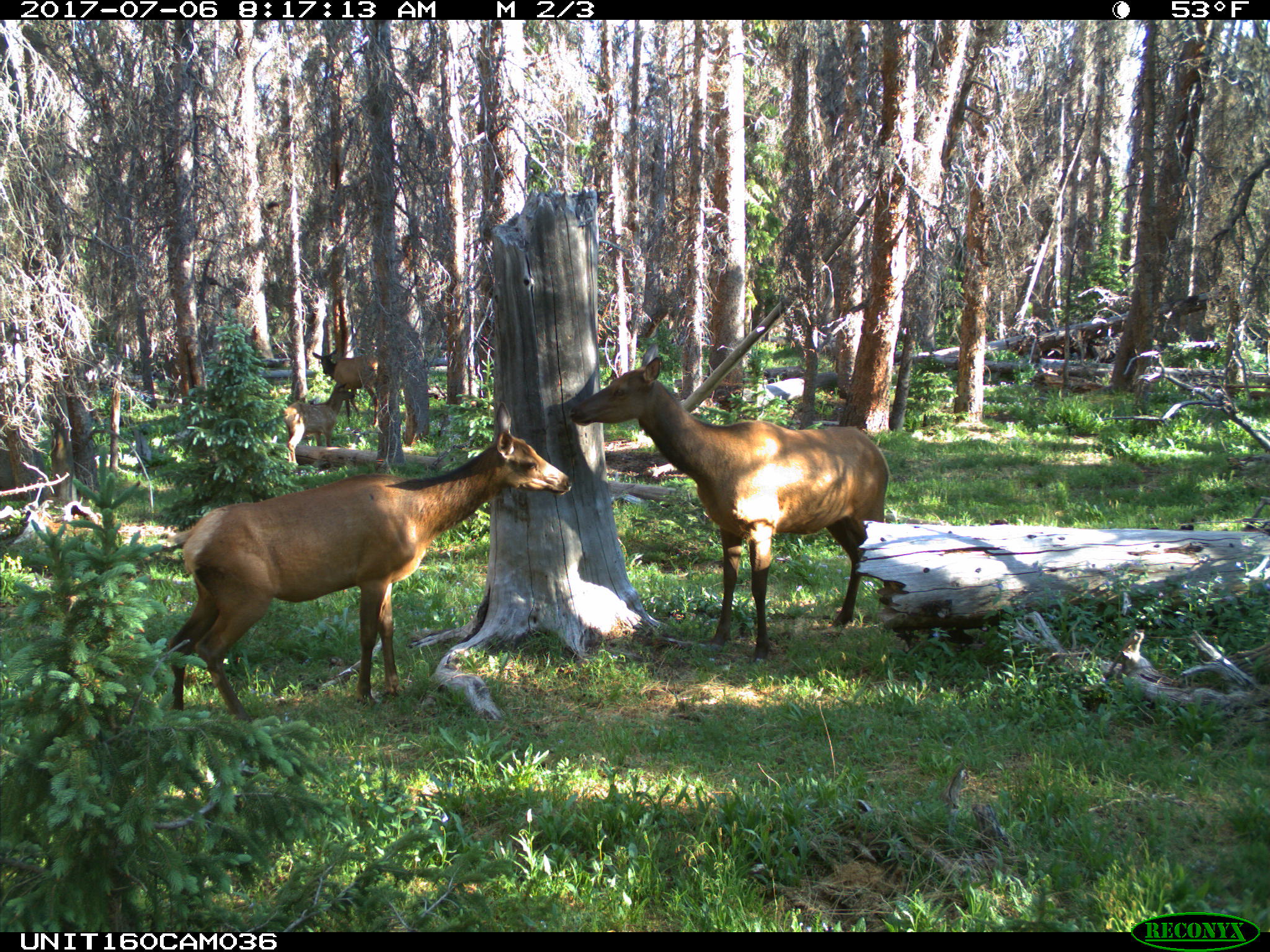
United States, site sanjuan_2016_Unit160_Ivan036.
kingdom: Animalia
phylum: Chordata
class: Mammalia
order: Artiodactyla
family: Cervidae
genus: Cervus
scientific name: Cervus elaphus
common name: red deer